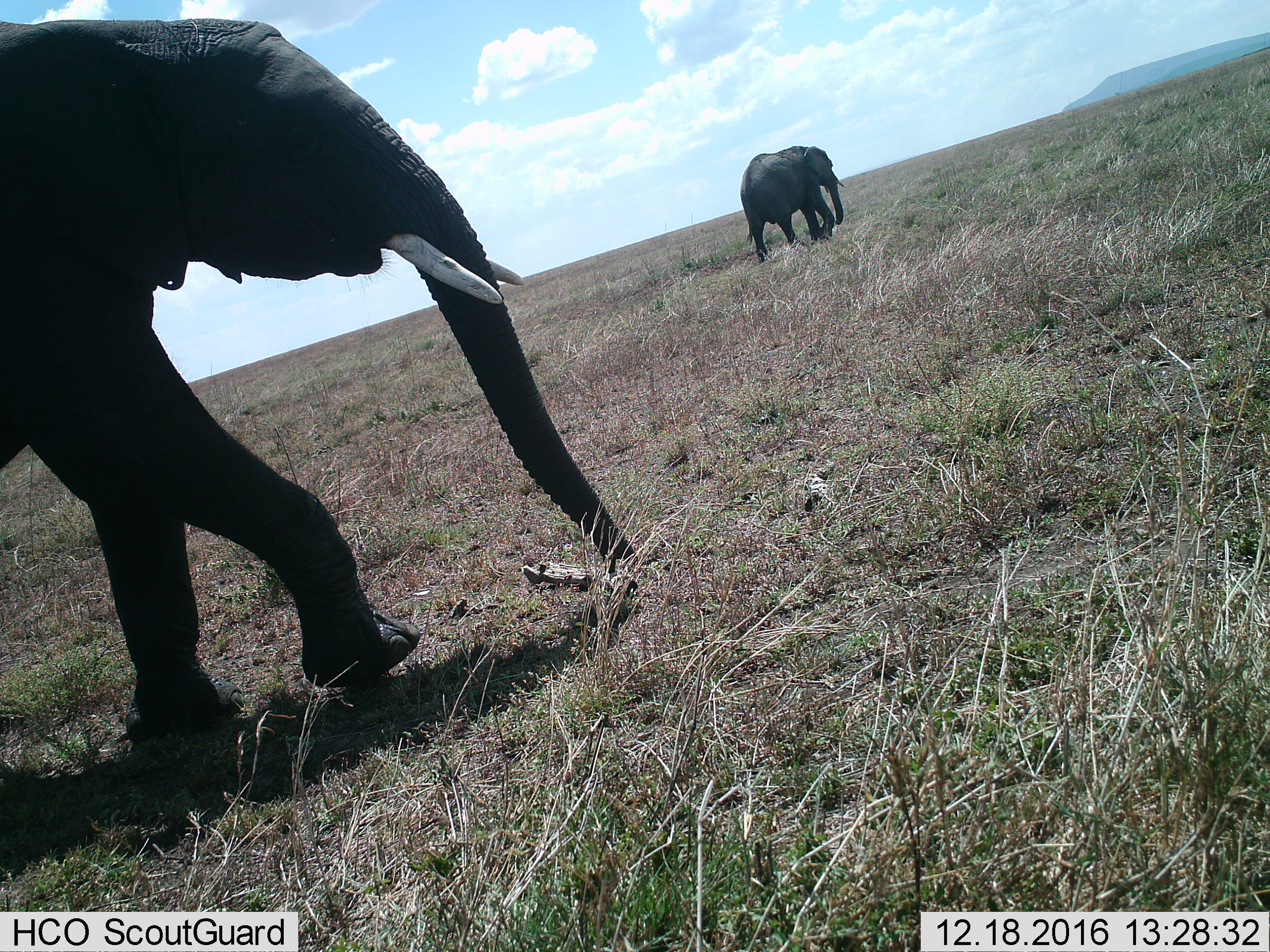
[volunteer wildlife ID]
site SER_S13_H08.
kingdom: Animalia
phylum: Chordata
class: Mammalia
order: Proboscidea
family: Elephantidae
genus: Loxodonta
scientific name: Loxodonta africana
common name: african bush elephant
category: elephant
Elephant (african bush elephant) (Loxodonta africana), count 2. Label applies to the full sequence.